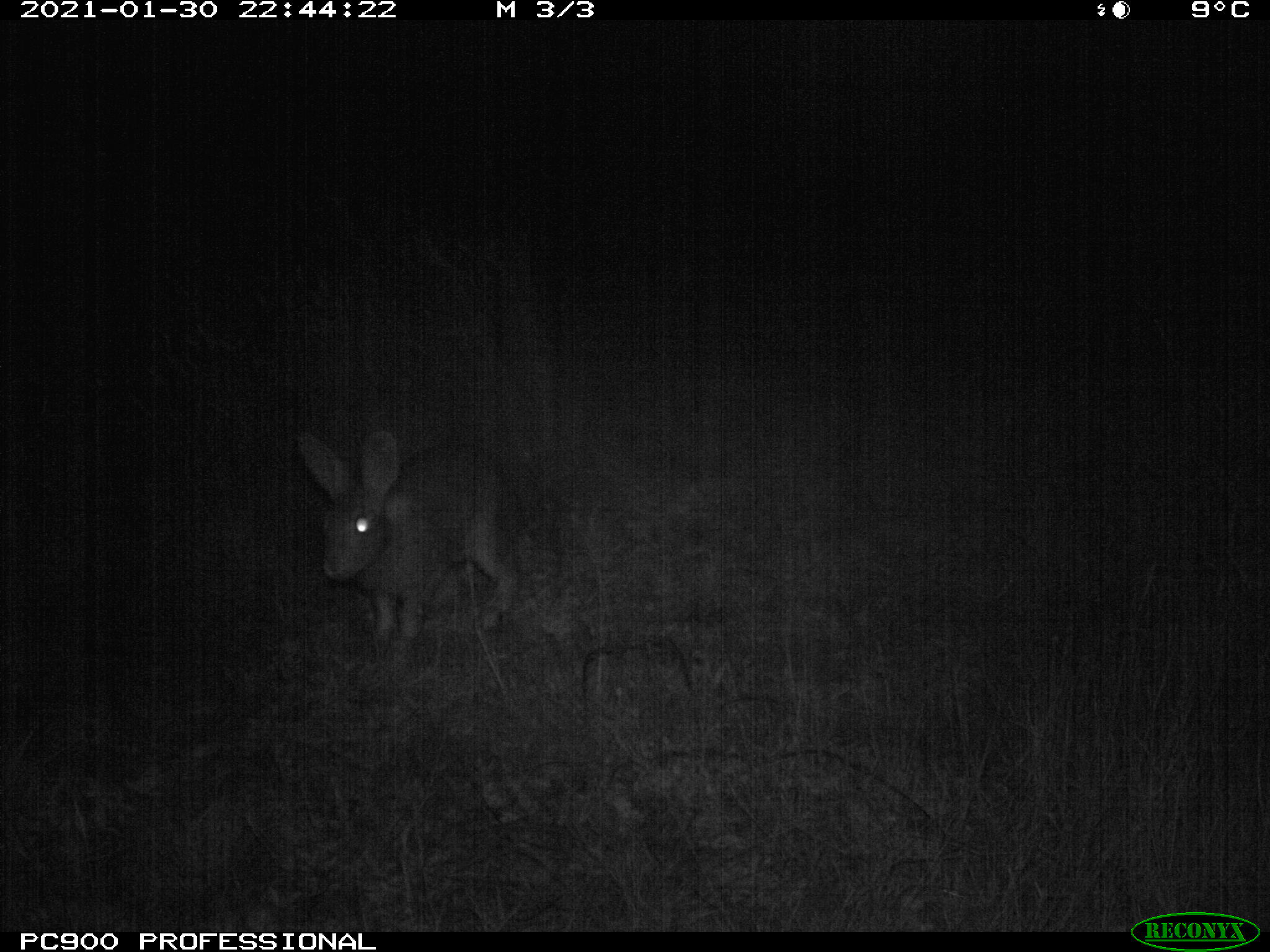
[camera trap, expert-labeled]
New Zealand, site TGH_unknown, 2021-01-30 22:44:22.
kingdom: Animalia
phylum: Chordata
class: Mammalia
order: Lagomorpha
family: Leporidae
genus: Oryctolagus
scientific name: Oryctolagus cuniculus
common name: european rabbit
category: rabbit